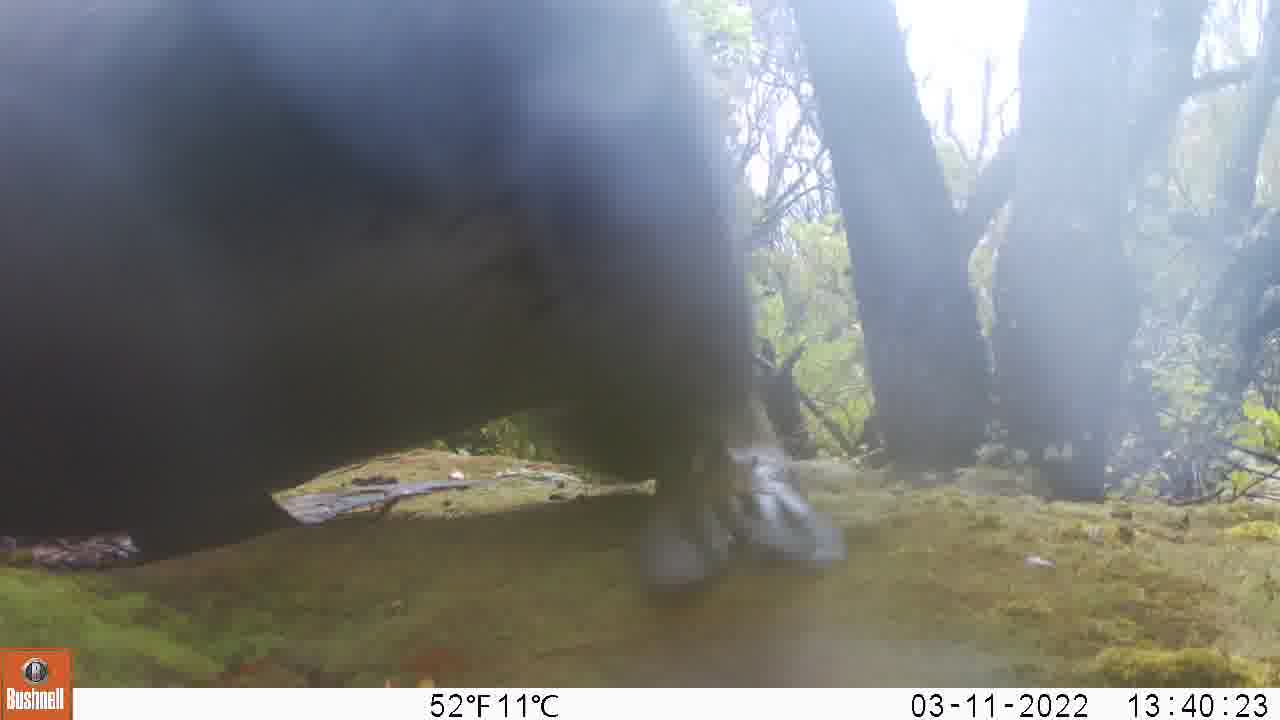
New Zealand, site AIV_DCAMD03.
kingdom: Animalia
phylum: Chordata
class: Mammalia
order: Carnivora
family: Otariidae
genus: Phocarctos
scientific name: Phocarctos hookeri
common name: new zealand sea lion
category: sealion